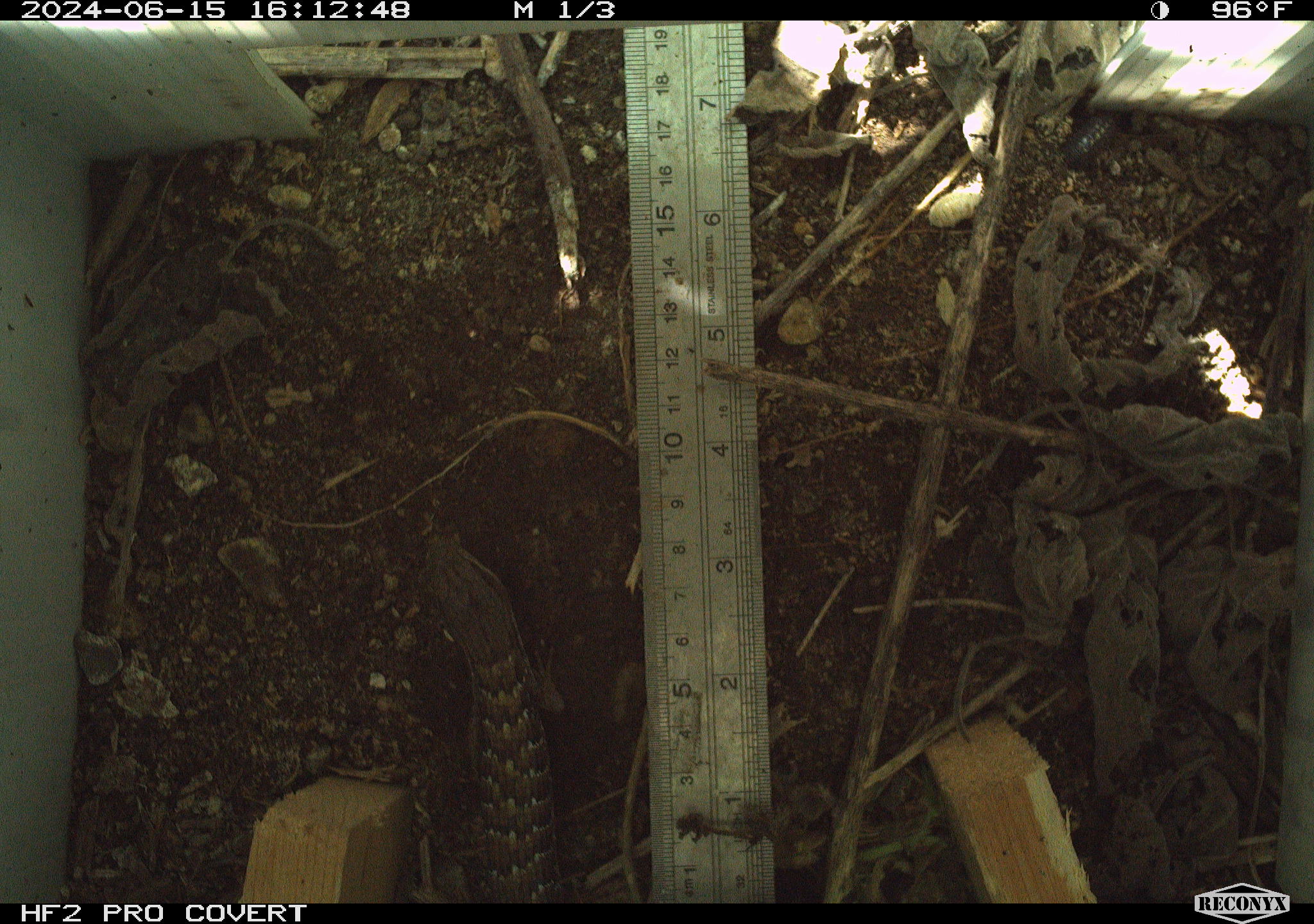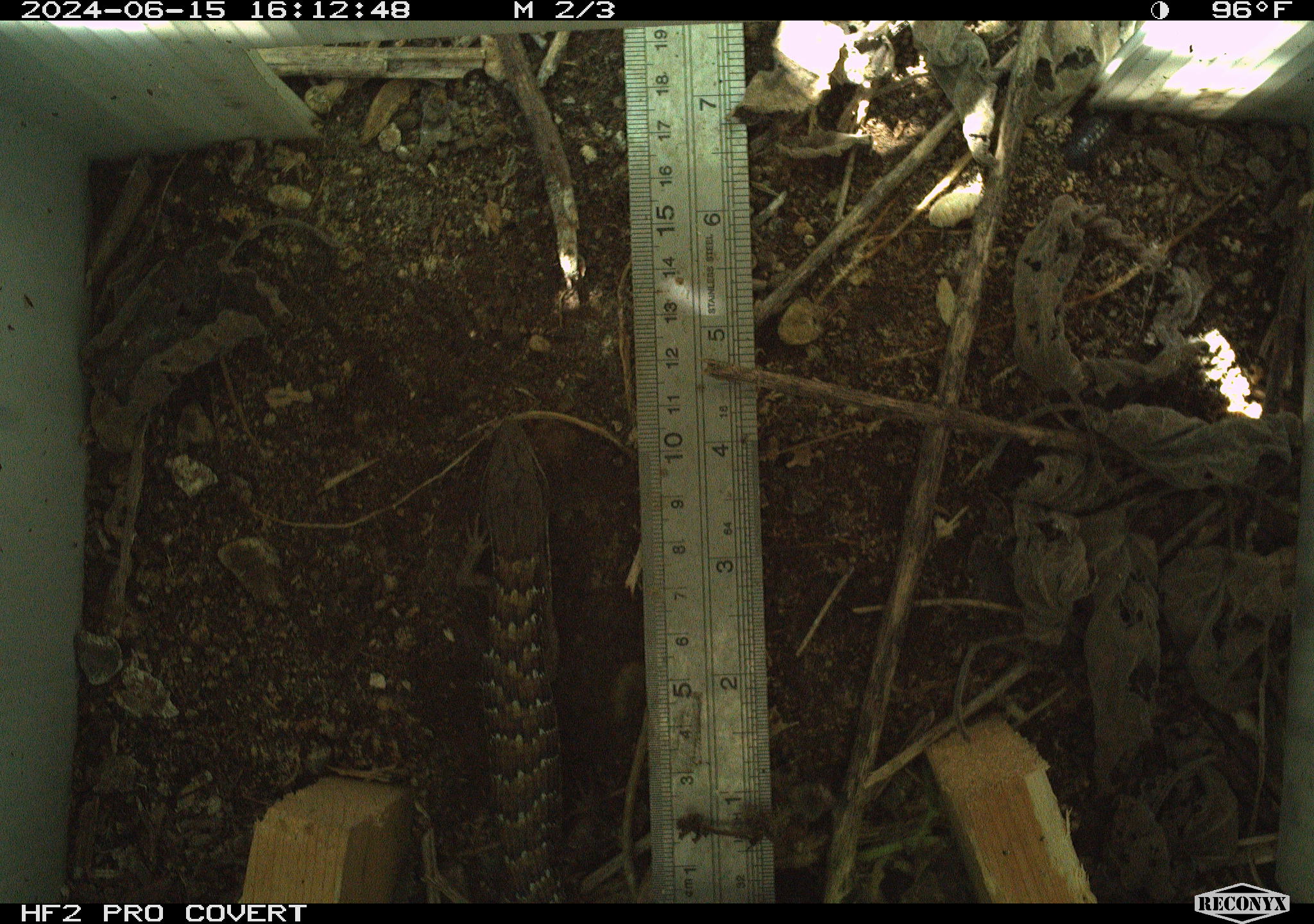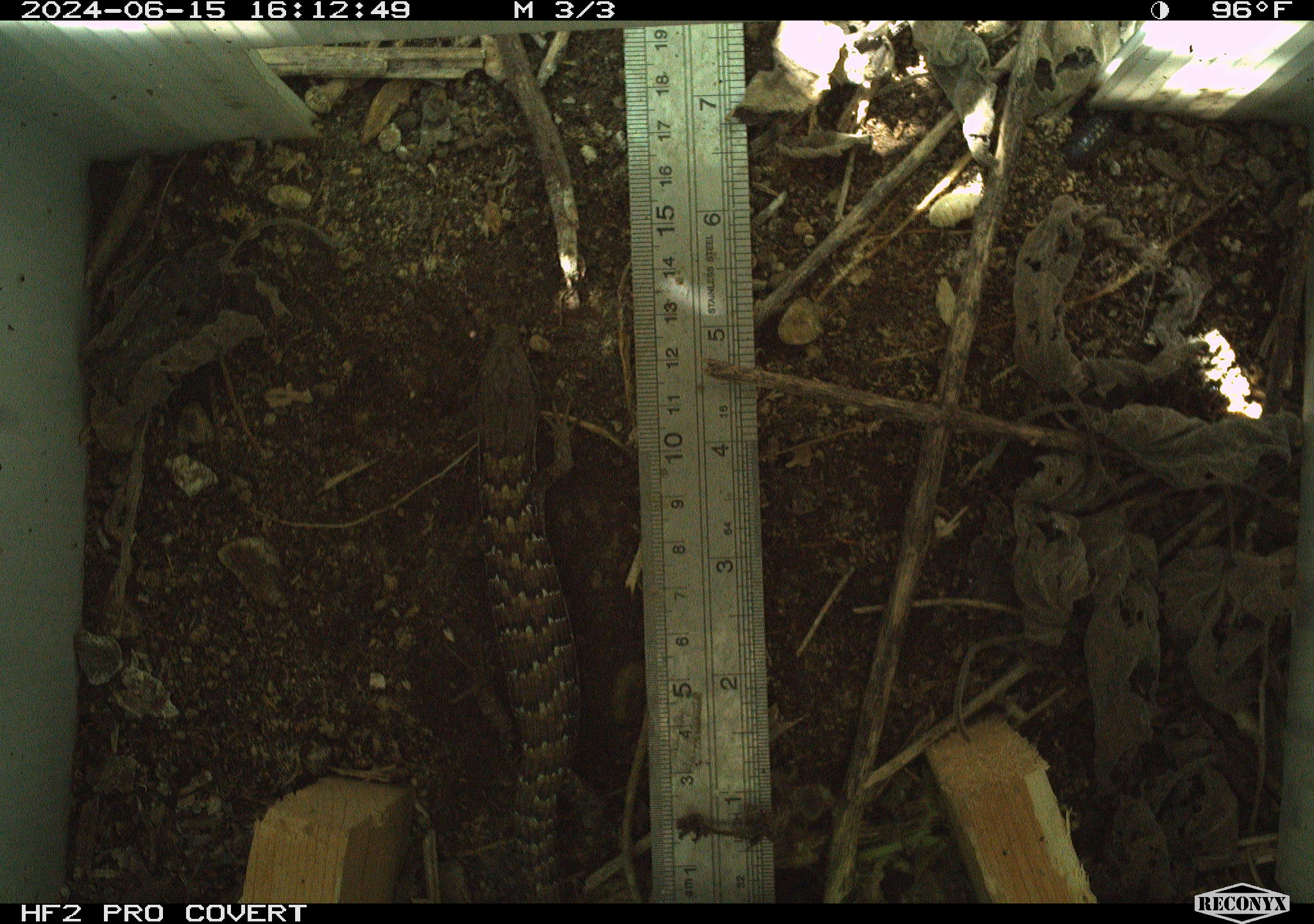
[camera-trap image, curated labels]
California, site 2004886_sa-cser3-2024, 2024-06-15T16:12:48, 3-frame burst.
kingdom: Animalia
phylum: Chordata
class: Reptilia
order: Squamata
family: Anguidae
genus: Elgaria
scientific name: Elgaria multicarinata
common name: southern alligator lizard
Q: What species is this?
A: Southern alligator lizard (Elgaria multicarinata).